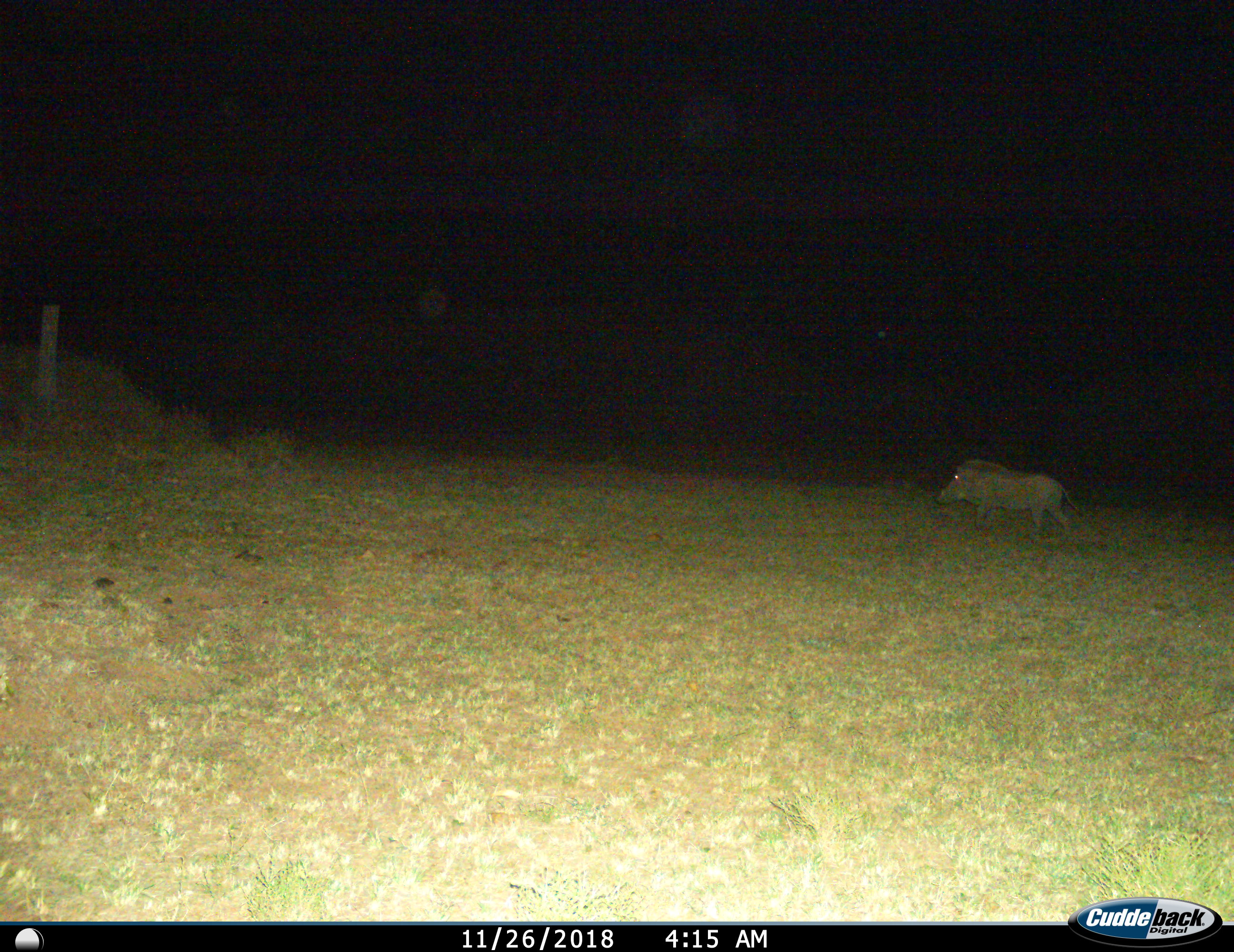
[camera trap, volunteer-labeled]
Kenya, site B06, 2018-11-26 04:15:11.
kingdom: Animalia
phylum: Chordata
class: Mammalia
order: Artiodactyla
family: Suidae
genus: Phacochoerus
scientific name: Phacochoerus africanus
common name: warthog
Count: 1.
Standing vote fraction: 0%.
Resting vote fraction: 0%.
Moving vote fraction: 100%.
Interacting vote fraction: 0%.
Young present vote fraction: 0%.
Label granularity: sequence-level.